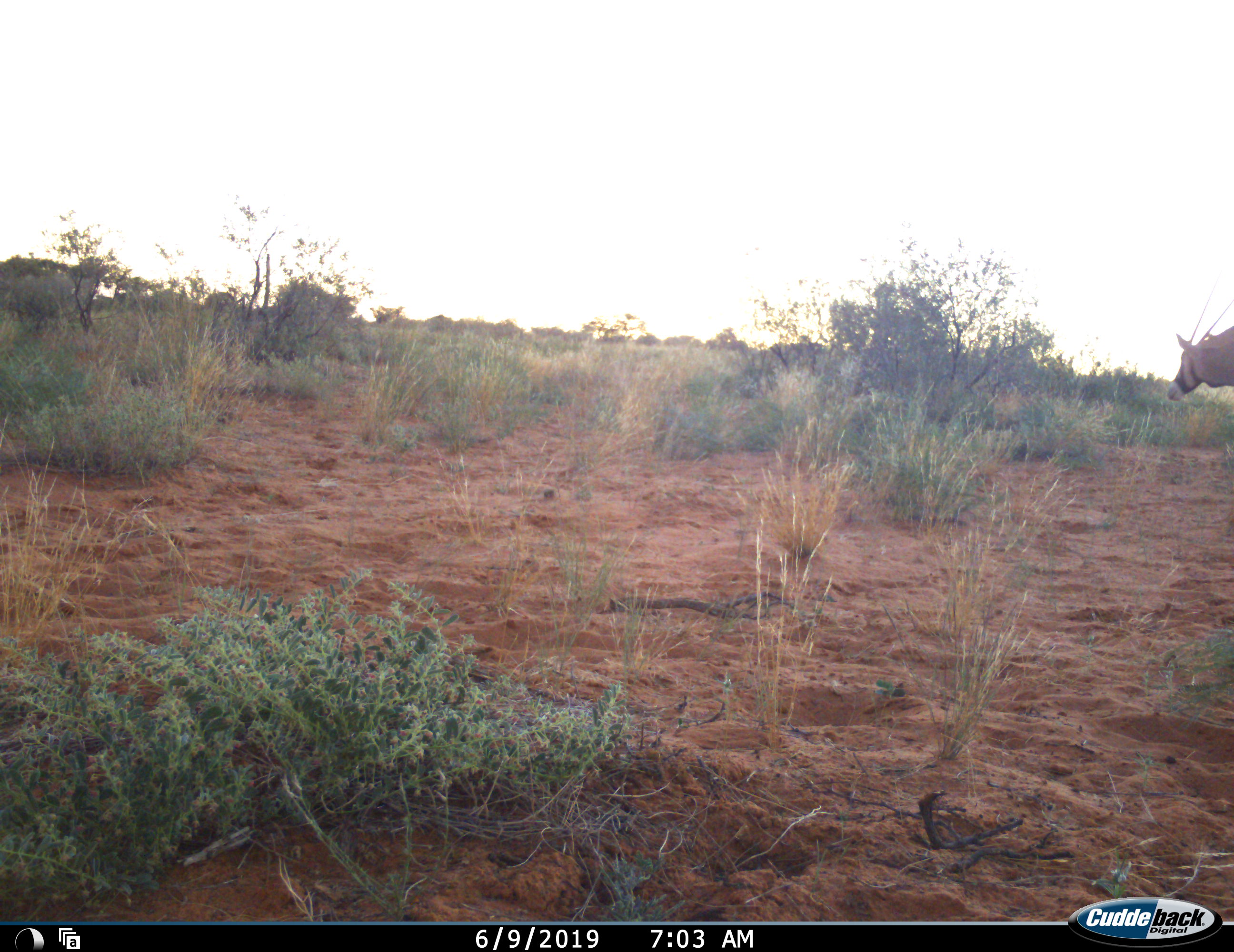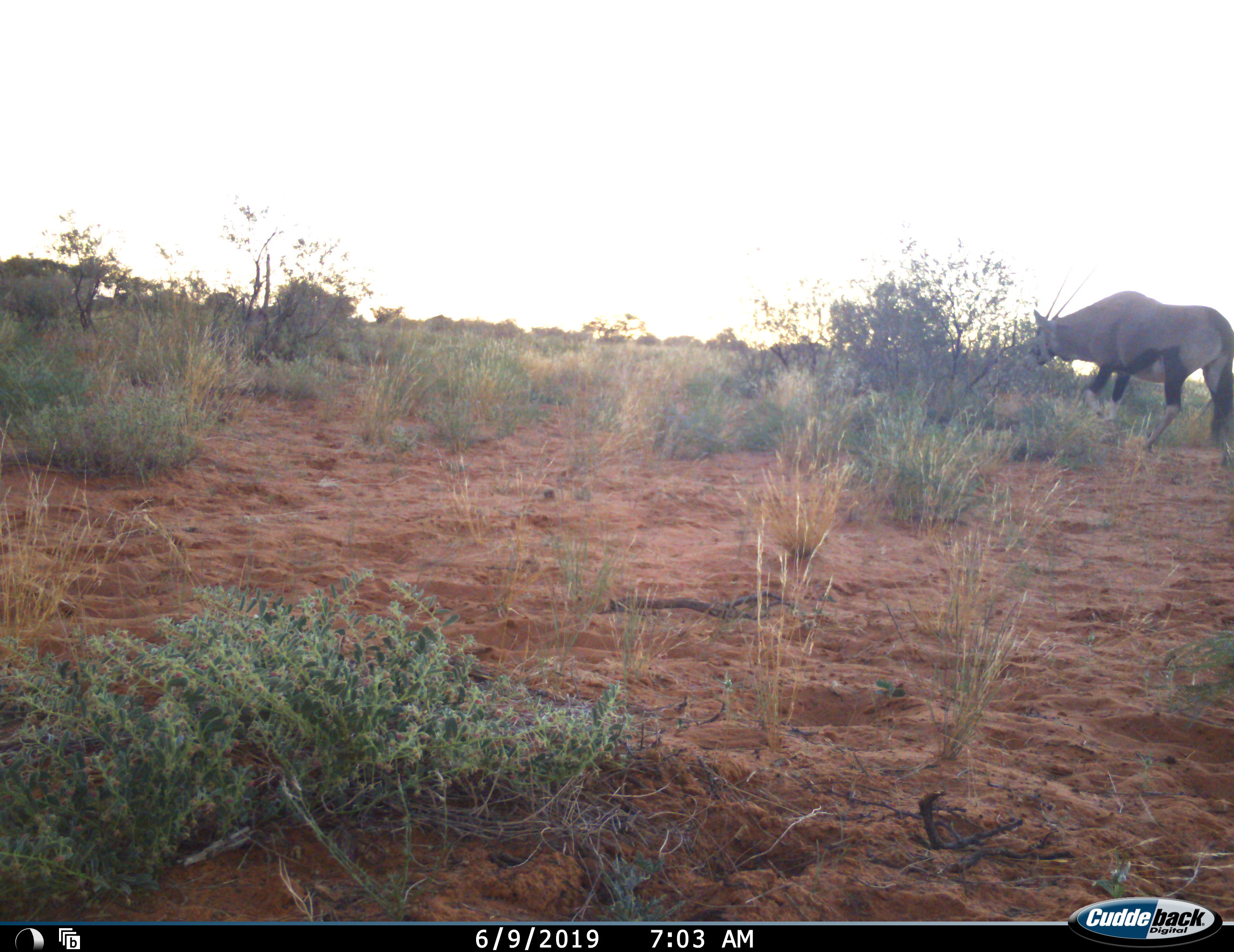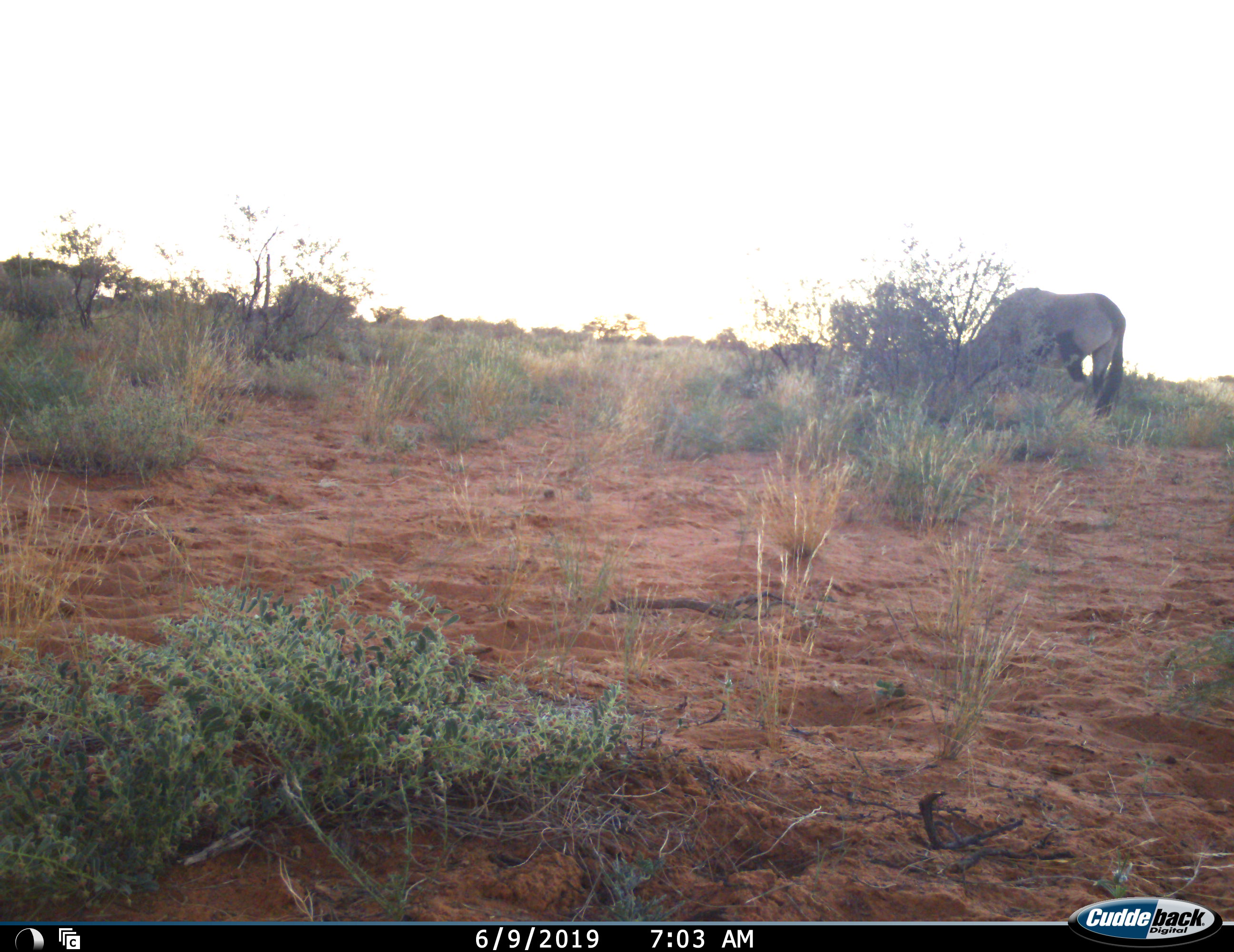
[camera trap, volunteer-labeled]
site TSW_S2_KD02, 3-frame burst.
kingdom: Animalia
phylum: Chordata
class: Mammalia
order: Artiodactyla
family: Bovidae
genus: Oryx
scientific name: Oryx gazella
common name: gemsbok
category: oryx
Oryx (gemsbok) (Oryx gazella), count 1. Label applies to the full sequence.